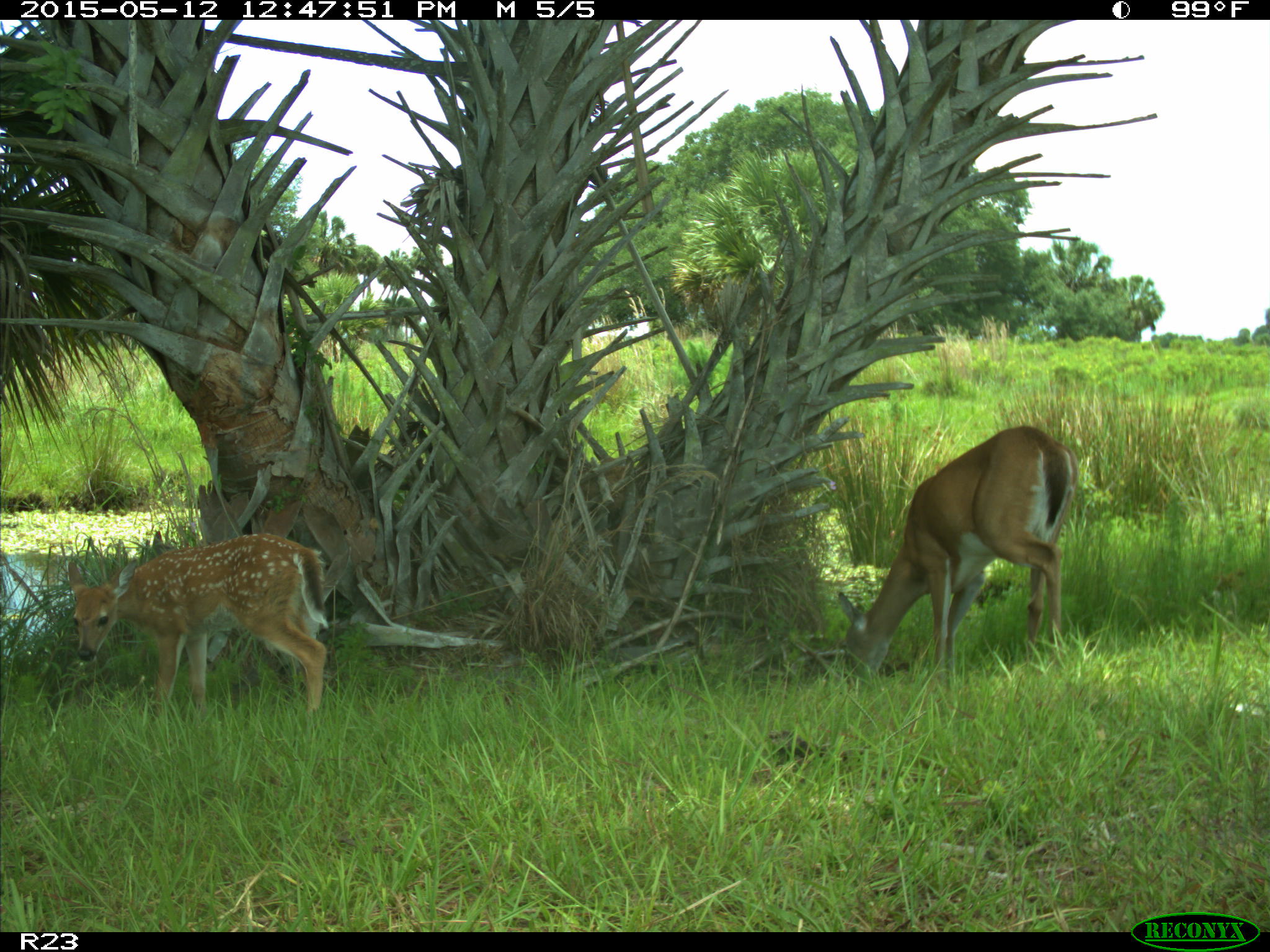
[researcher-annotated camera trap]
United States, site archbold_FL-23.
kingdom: Animalia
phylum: Chordata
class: Mammalia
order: Artiodactyla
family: Bovidae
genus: Bos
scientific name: Bos taurus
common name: domestic cow